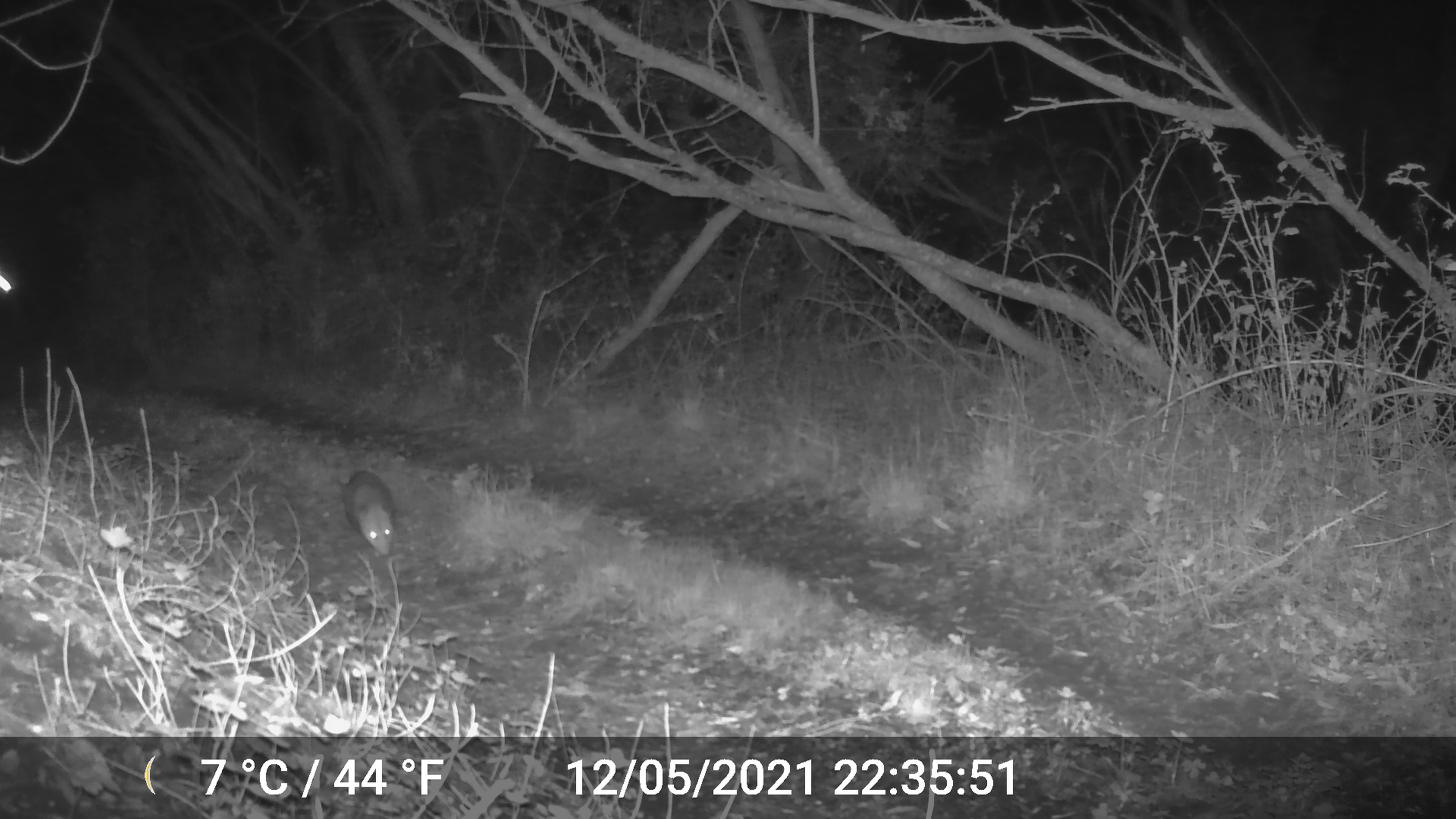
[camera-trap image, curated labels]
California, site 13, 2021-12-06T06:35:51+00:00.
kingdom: Animalia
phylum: Chordata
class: Mammalia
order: Didelphimorphia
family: Didelphidae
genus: Didelphis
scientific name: Didelphis virginiana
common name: virginia opossum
Virginia opossum (Didelphis virginiana).